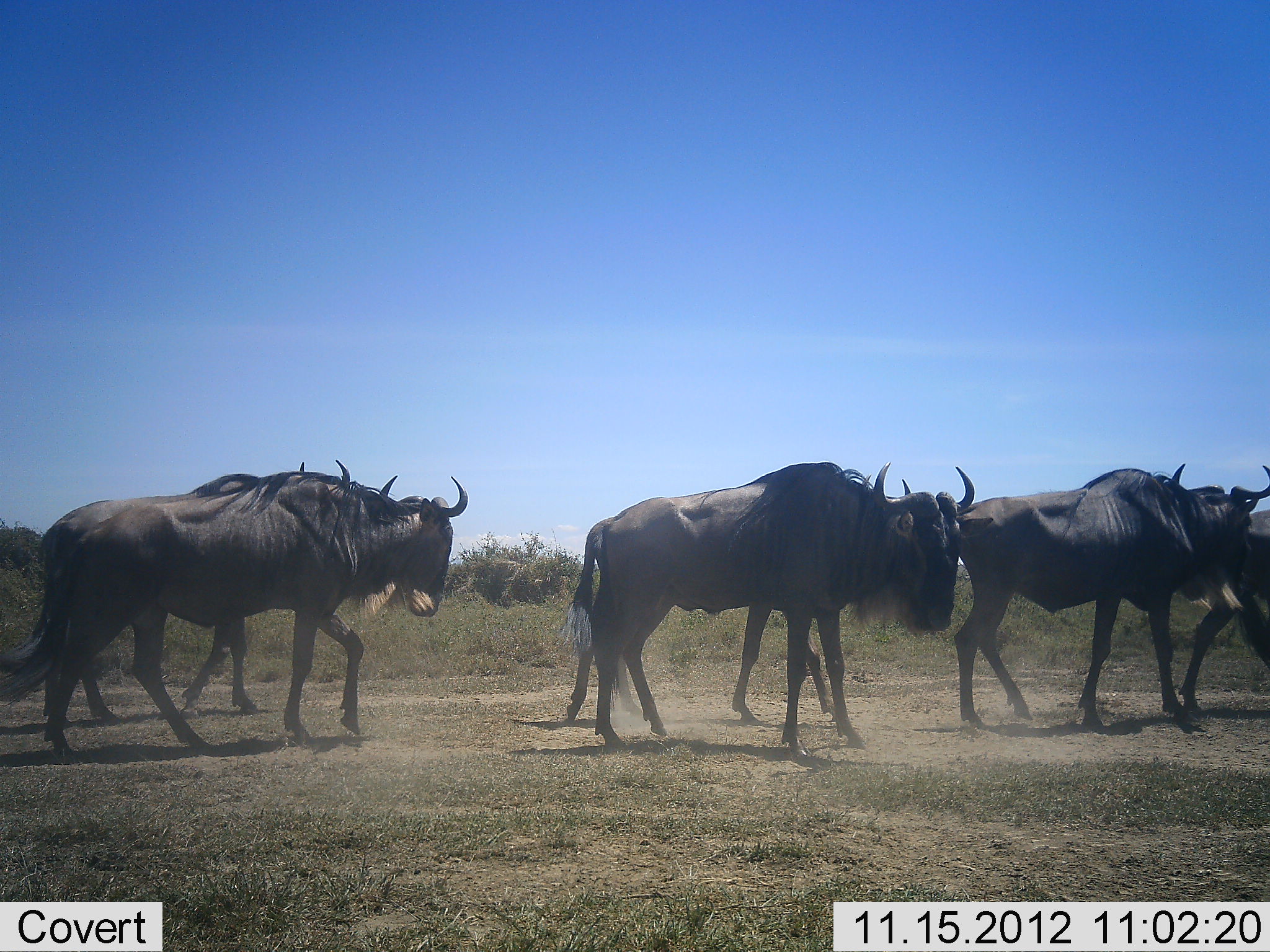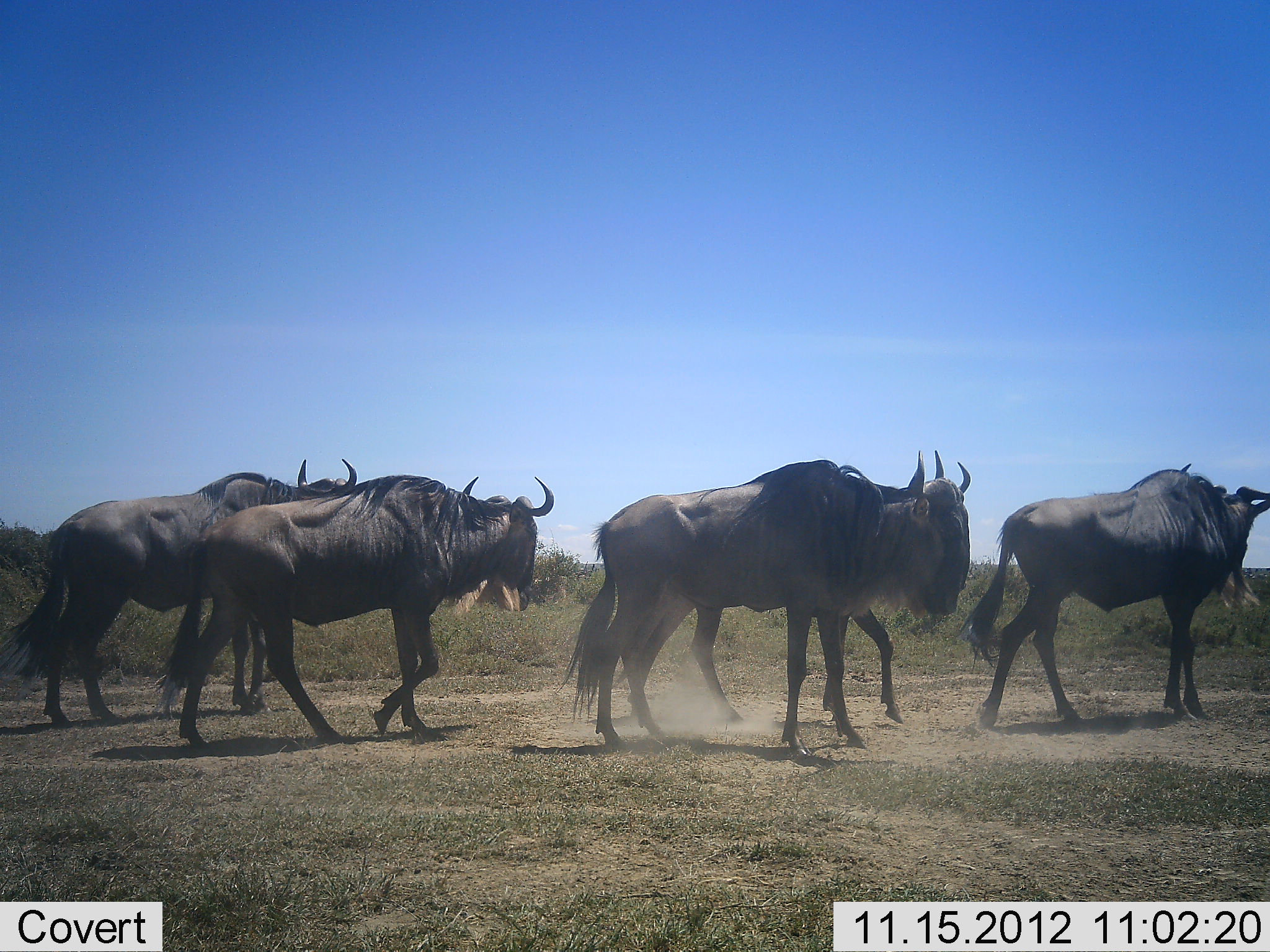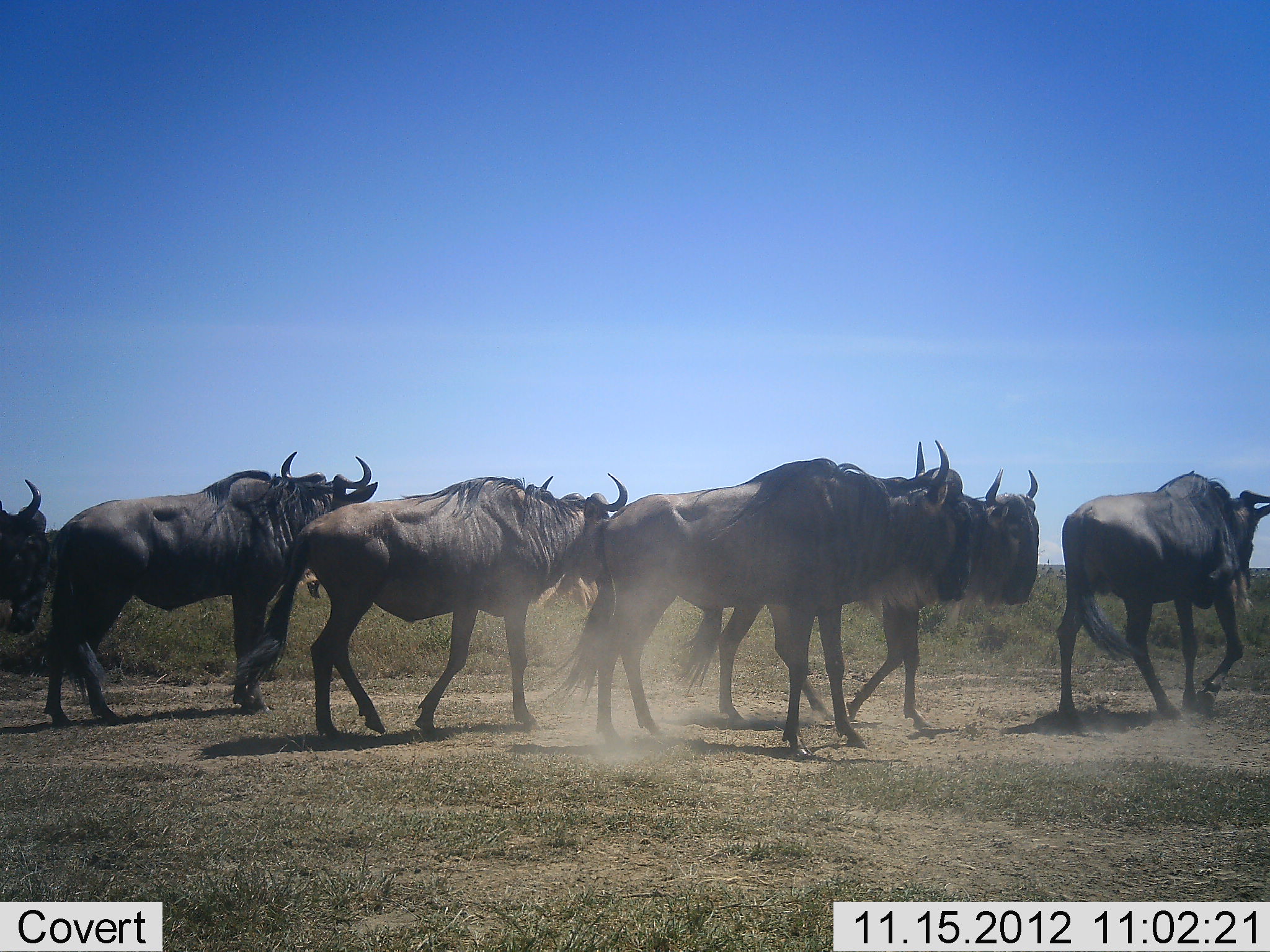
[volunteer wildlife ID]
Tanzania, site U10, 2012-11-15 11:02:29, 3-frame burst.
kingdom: Animalia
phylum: Chordata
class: Mammalia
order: Artiodactyla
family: Bovidae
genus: Connochaetes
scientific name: Connochaetes taurinus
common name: blue wildebeest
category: wildebeest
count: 6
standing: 10%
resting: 0%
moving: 100%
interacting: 0%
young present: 0%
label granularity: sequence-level